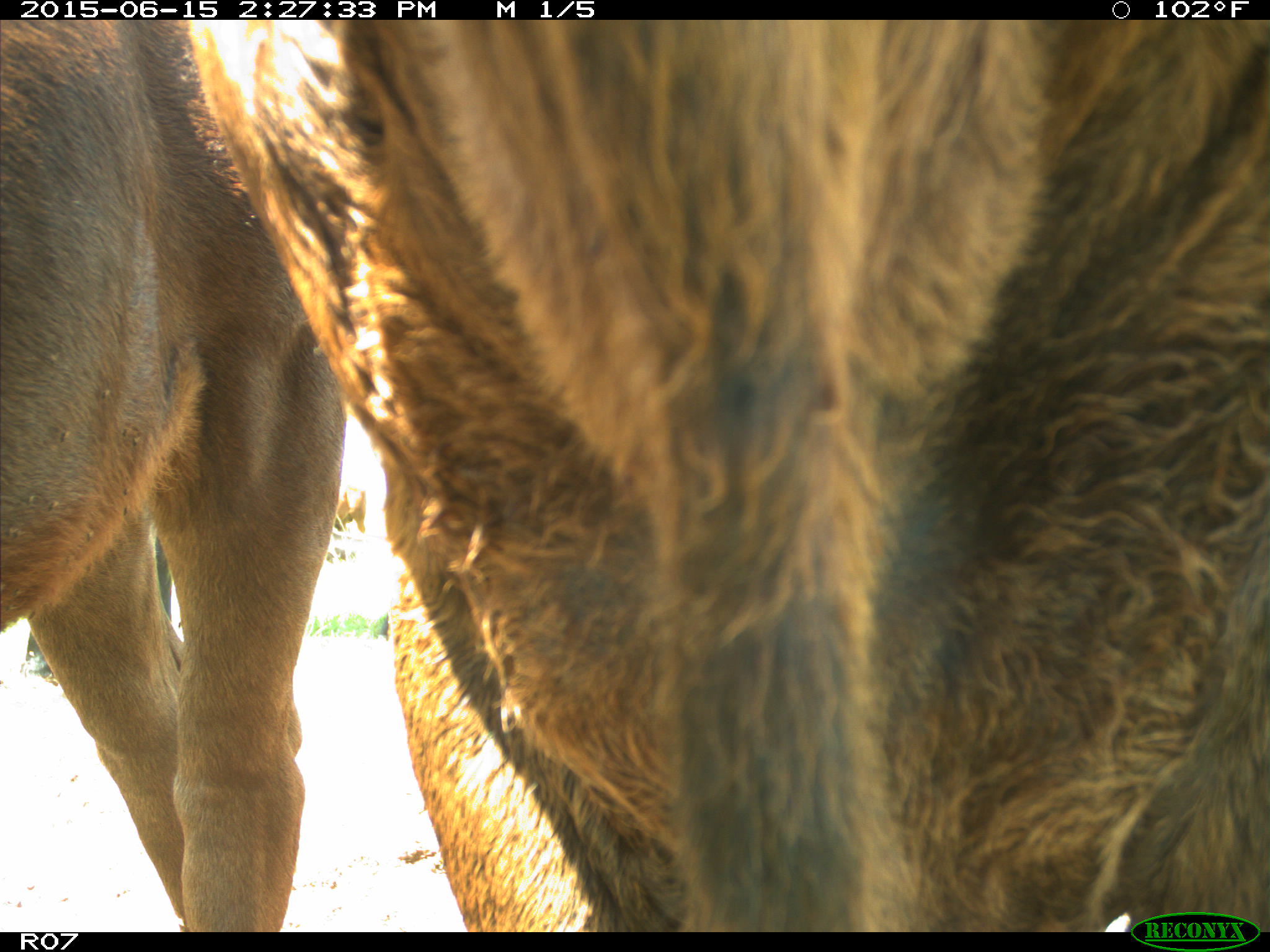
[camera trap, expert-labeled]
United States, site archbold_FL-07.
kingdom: Animalia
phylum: Chordata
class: Mammalia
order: Artiodactyla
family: Bovidae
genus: Bos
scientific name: Bos taurus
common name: domestic cow